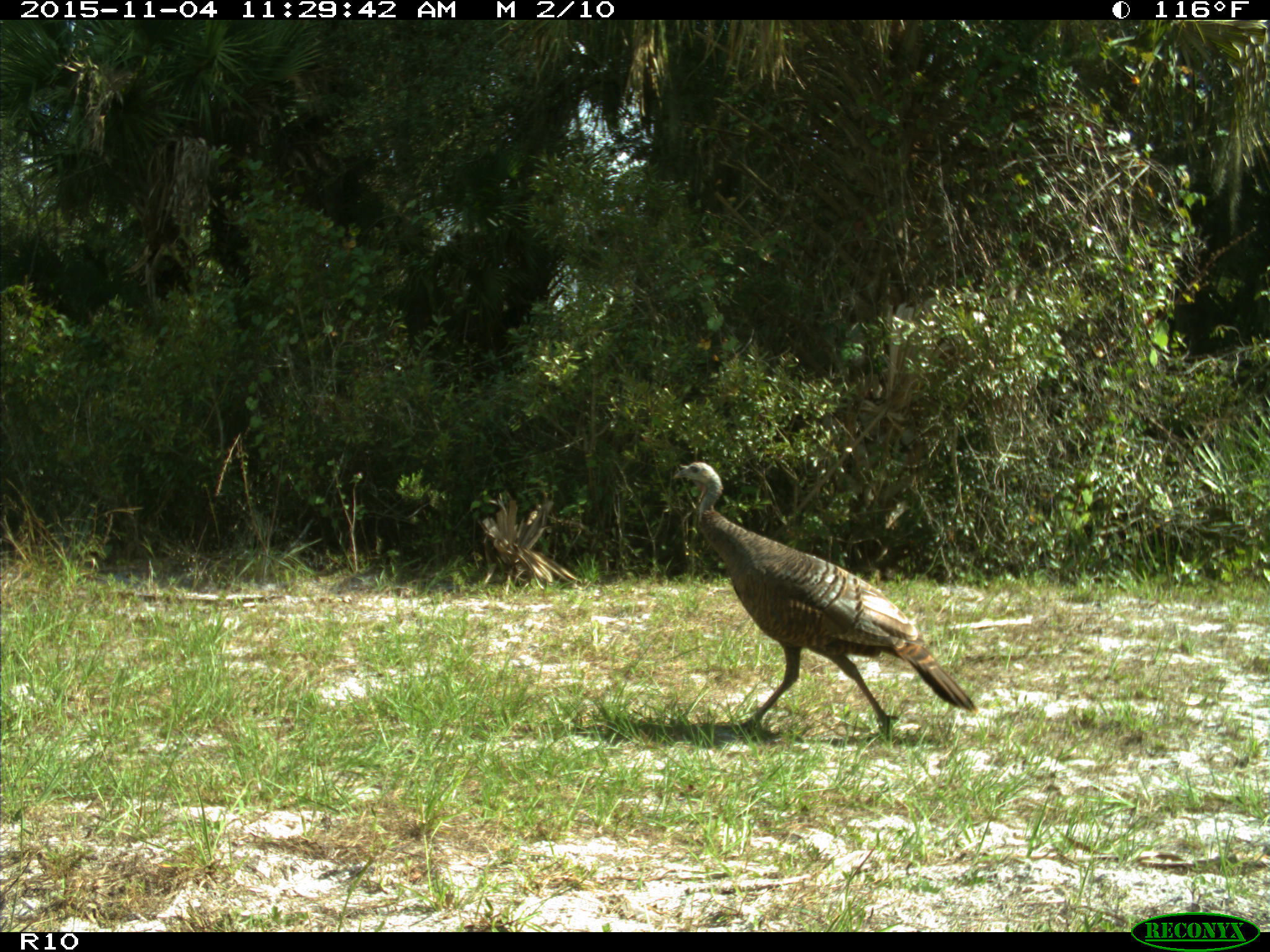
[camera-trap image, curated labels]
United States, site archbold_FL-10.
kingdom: Animalia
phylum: Chordata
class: Aves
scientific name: Aves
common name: birds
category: unidentified bird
Unidentified bird (birds) (Aves).